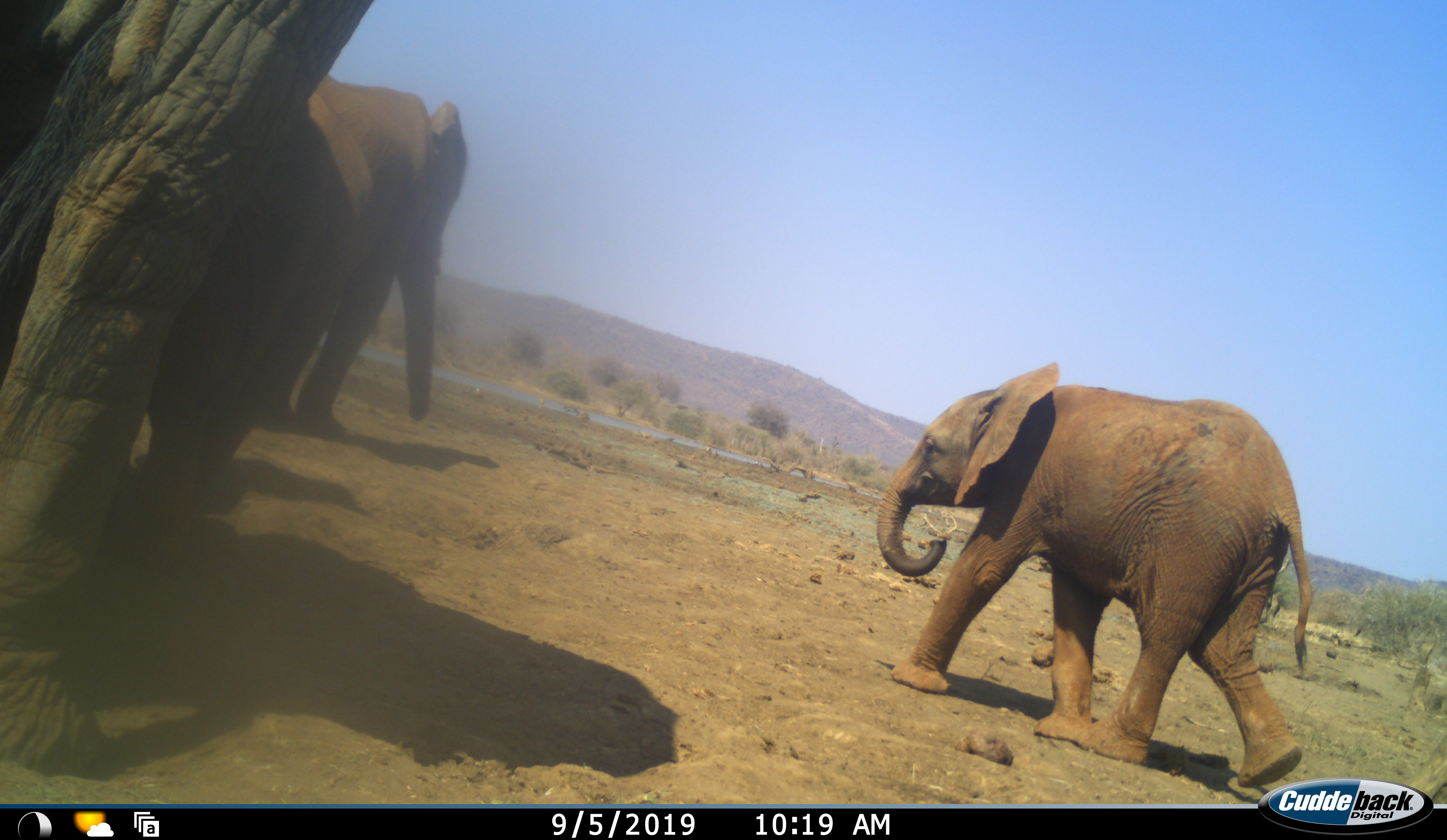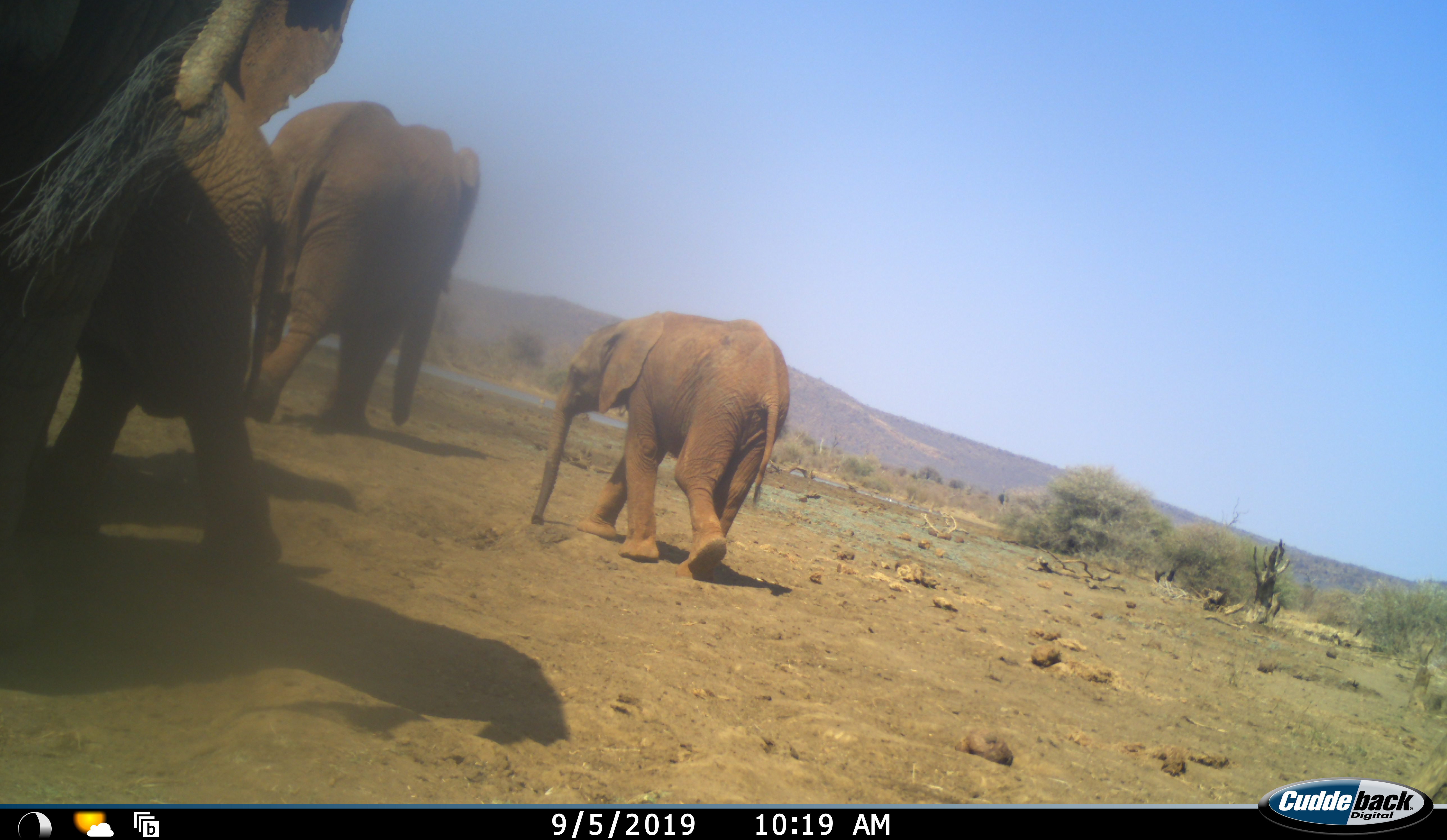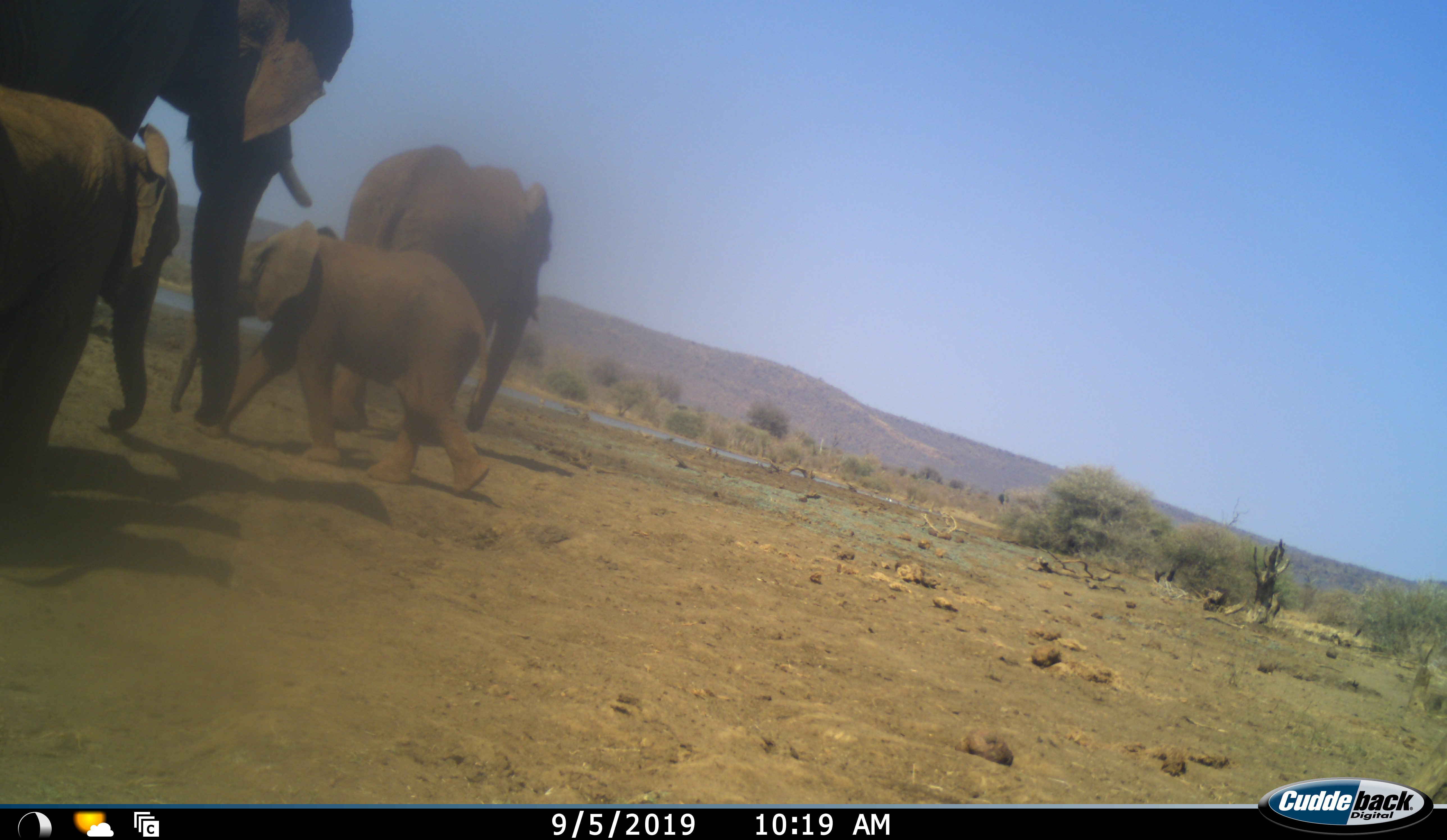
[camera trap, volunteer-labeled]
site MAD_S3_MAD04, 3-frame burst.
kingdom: Animalia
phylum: Chordata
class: Mammalia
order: Proboscidea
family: Elephantidae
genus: Loxodonta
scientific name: Loxodonta africana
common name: african bush elephant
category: elephant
Elephant (african bush elephant) (Loxodonta africana), count 4. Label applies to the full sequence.